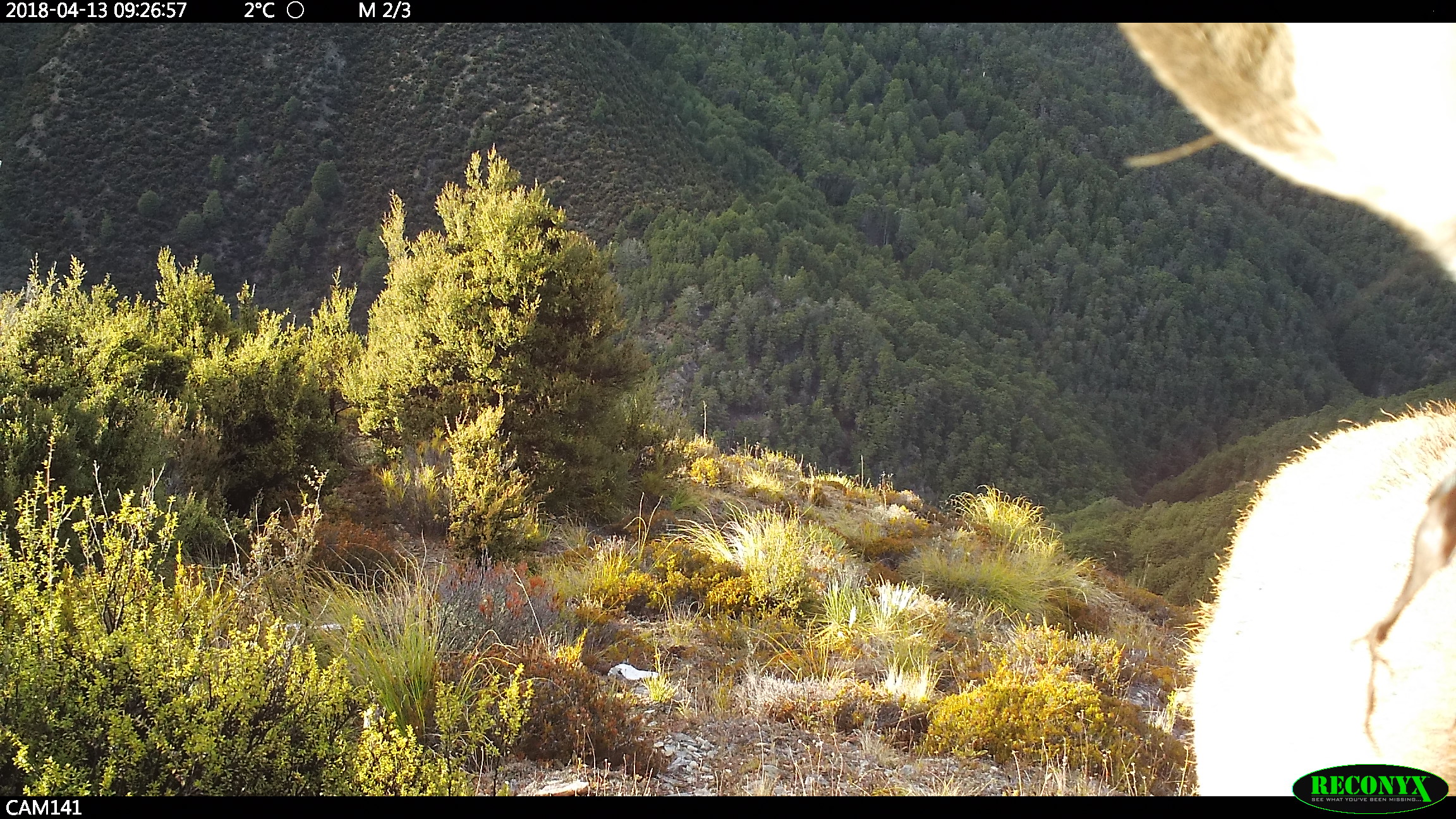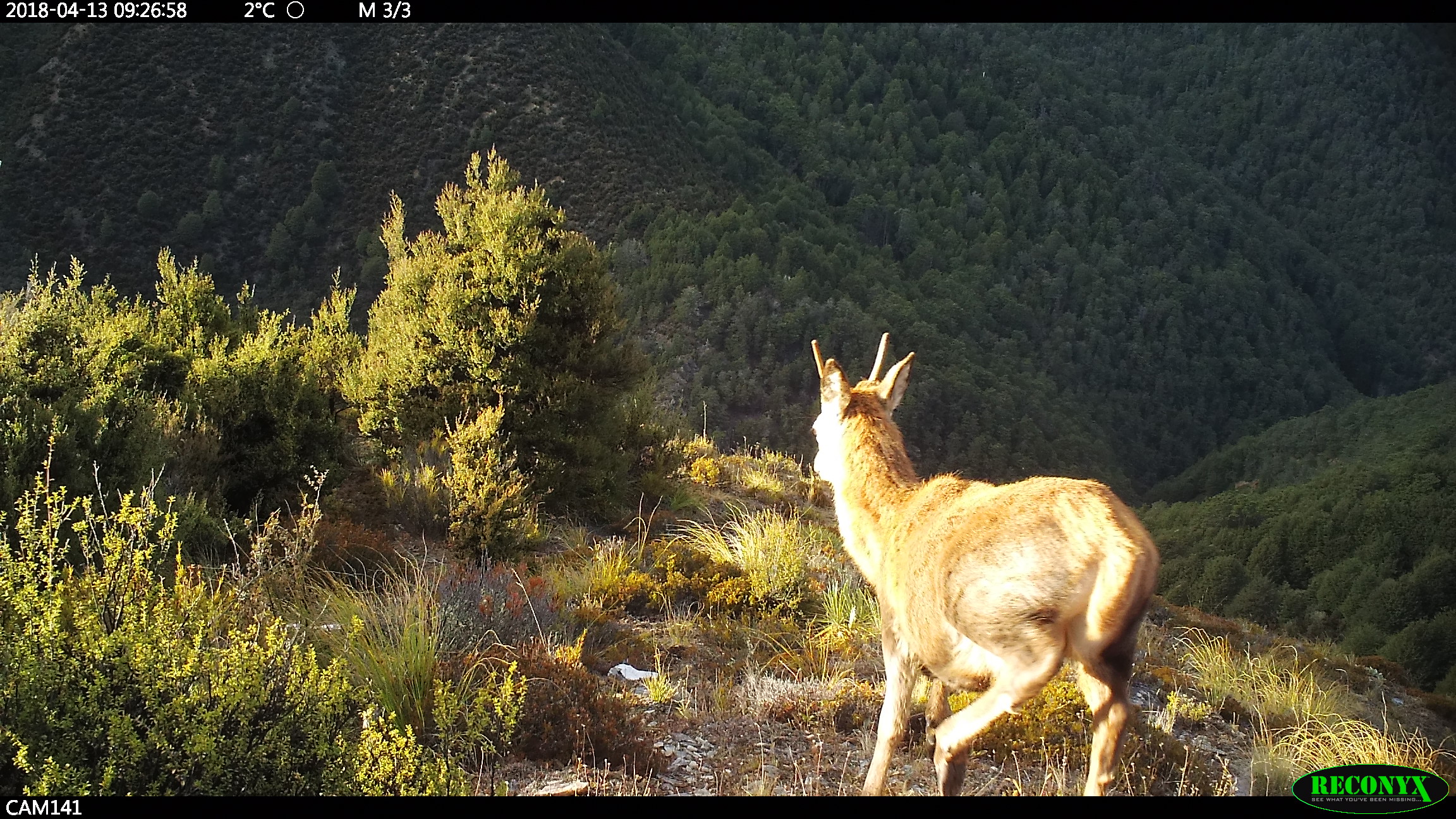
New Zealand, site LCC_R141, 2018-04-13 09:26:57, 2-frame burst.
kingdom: Animalia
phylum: Chordata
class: Mammalia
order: Artiodactyla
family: Cervidae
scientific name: Cervidae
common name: deer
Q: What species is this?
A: Deer (Cervidae).